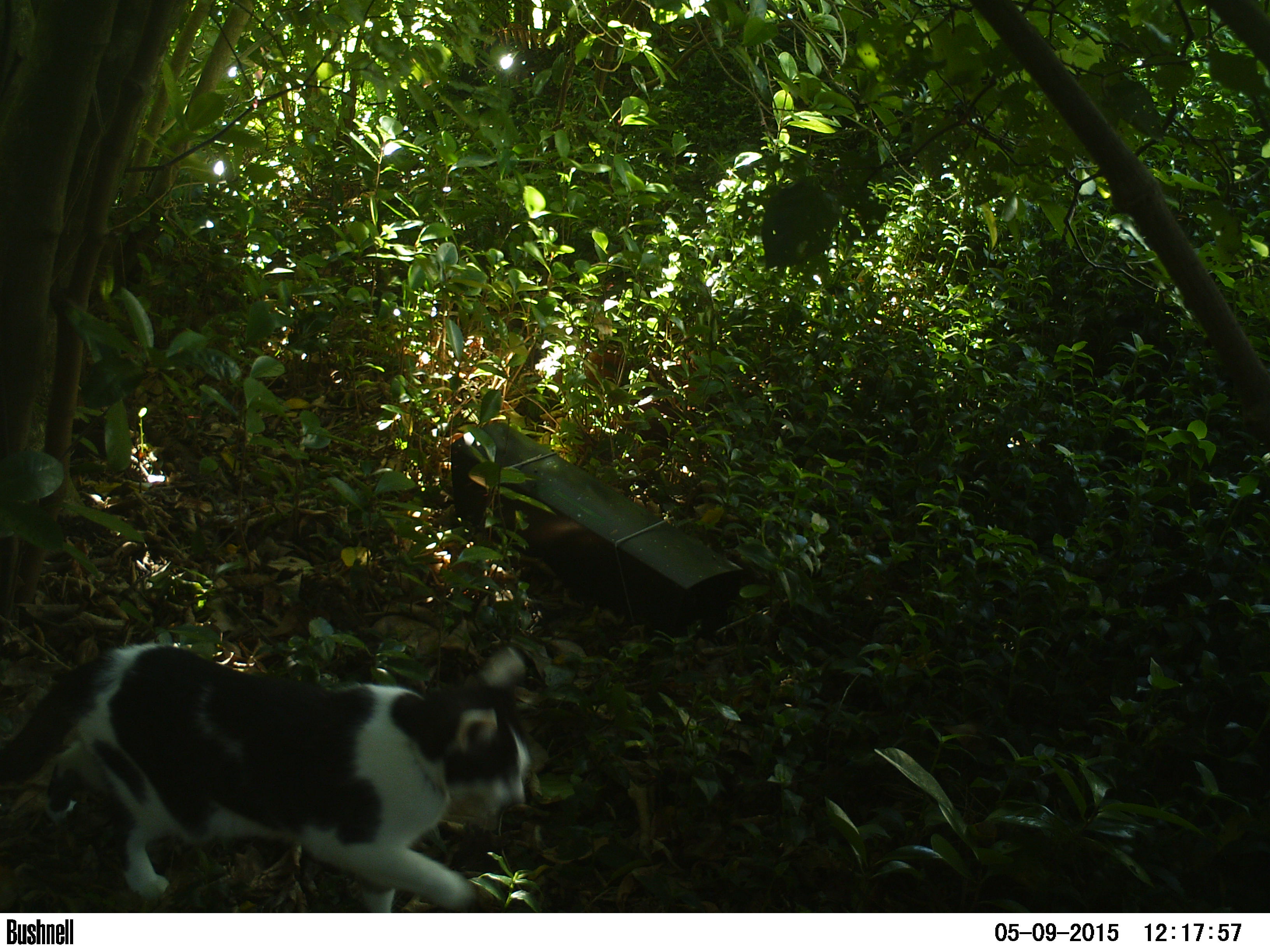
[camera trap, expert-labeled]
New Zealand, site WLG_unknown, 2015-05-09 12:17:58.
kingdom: Animalia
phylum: Chordata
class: Mammalia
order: Carnivora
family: Felidae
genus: Felis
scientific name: Felis catus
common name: domestic cat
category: cat